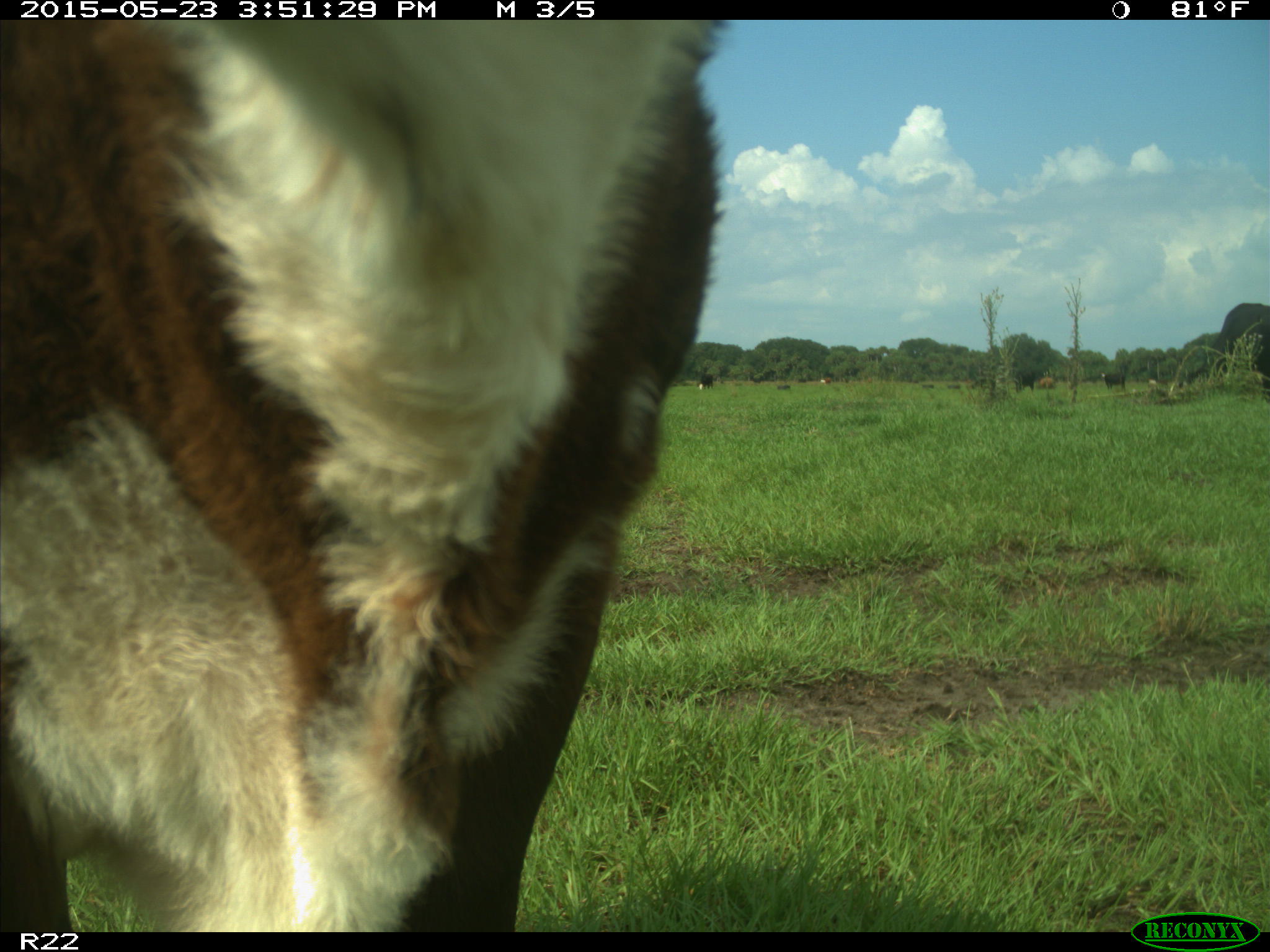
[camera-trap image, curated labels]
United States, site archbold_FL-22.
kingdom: Animalia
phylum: Chordata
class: Mammalia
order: Artiodactyla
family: Bovidae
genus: Bos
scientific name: Bos taurus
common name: domestic cow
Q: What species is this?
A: Bos taurus (domestic cow).